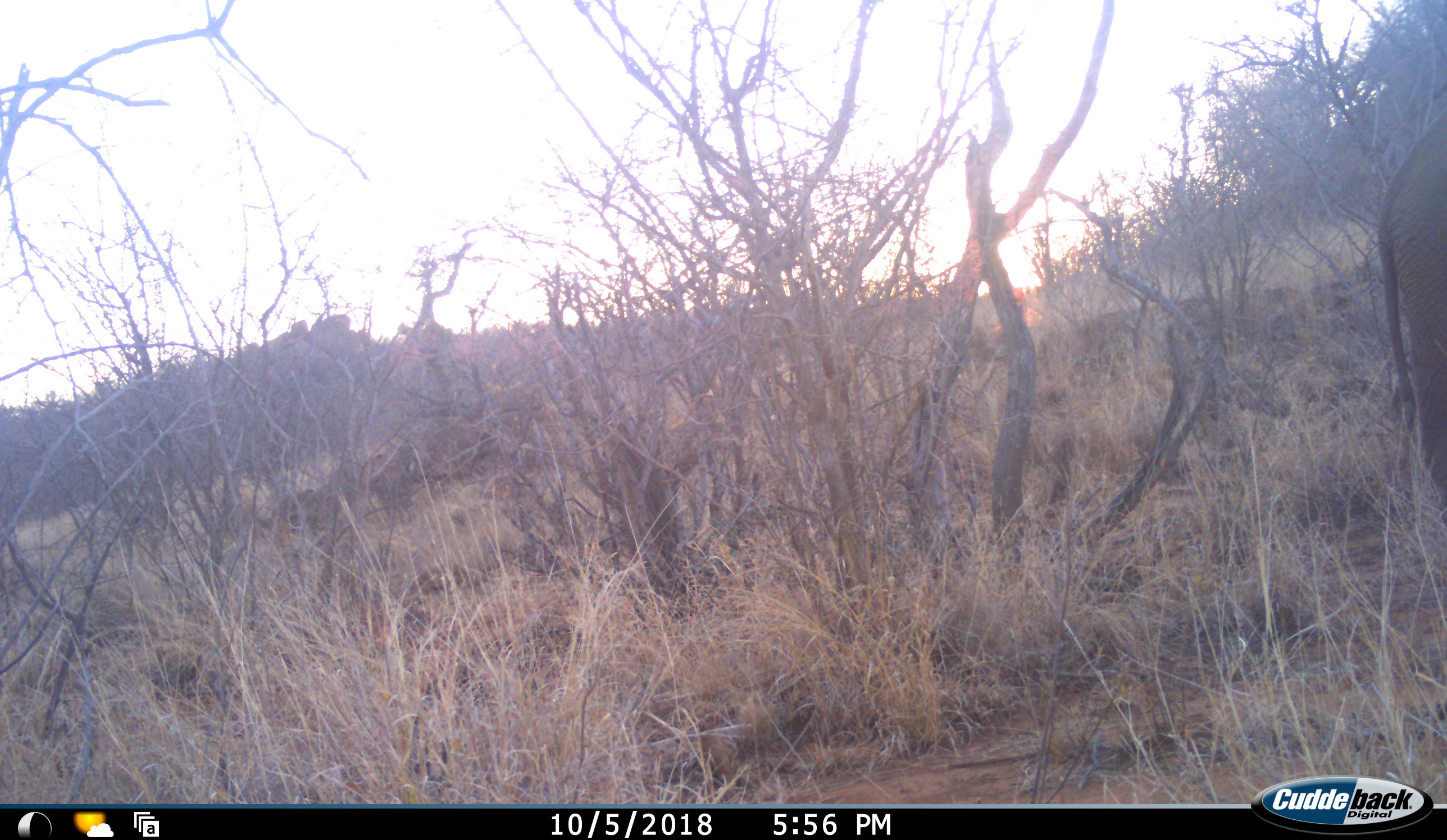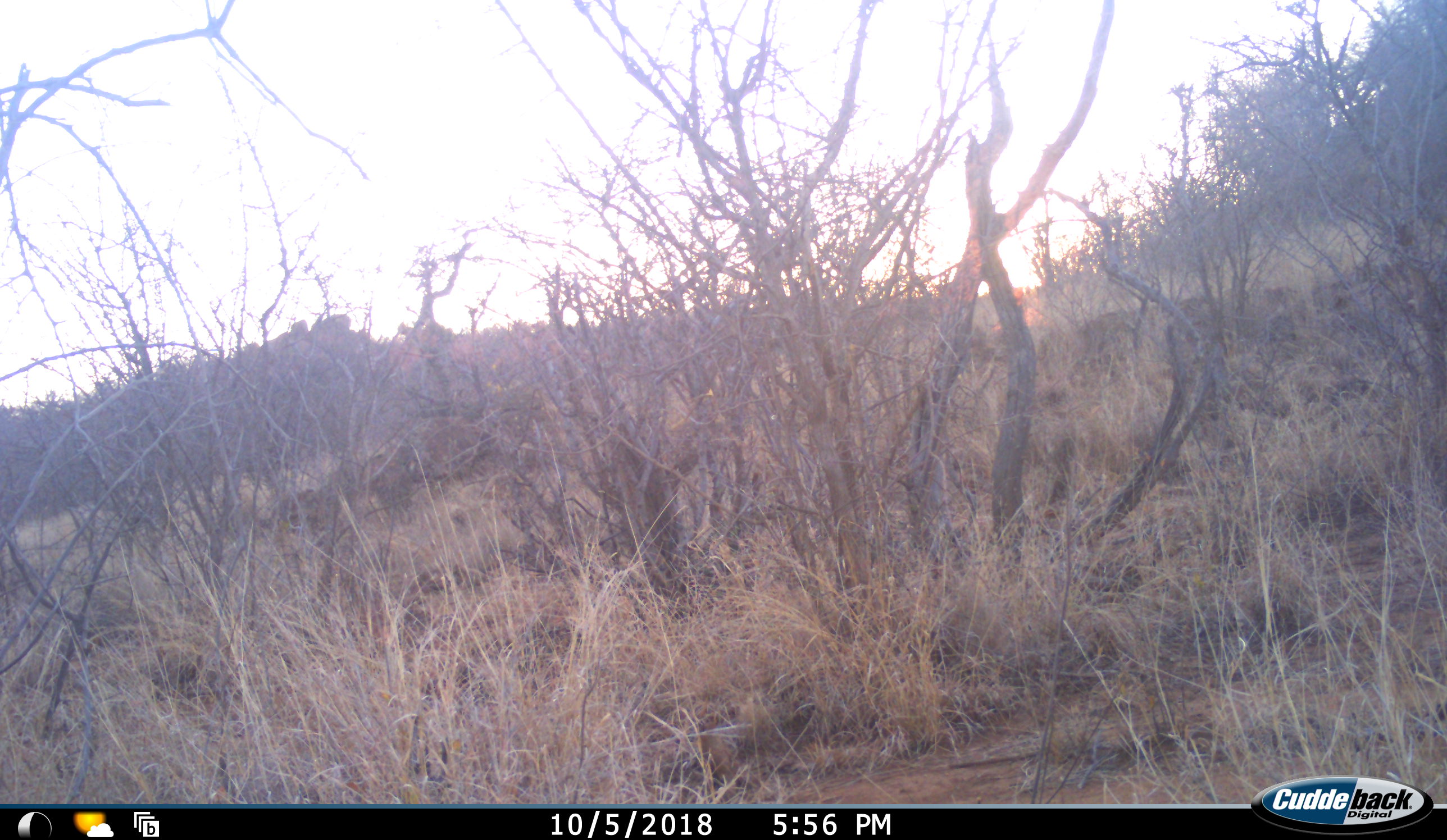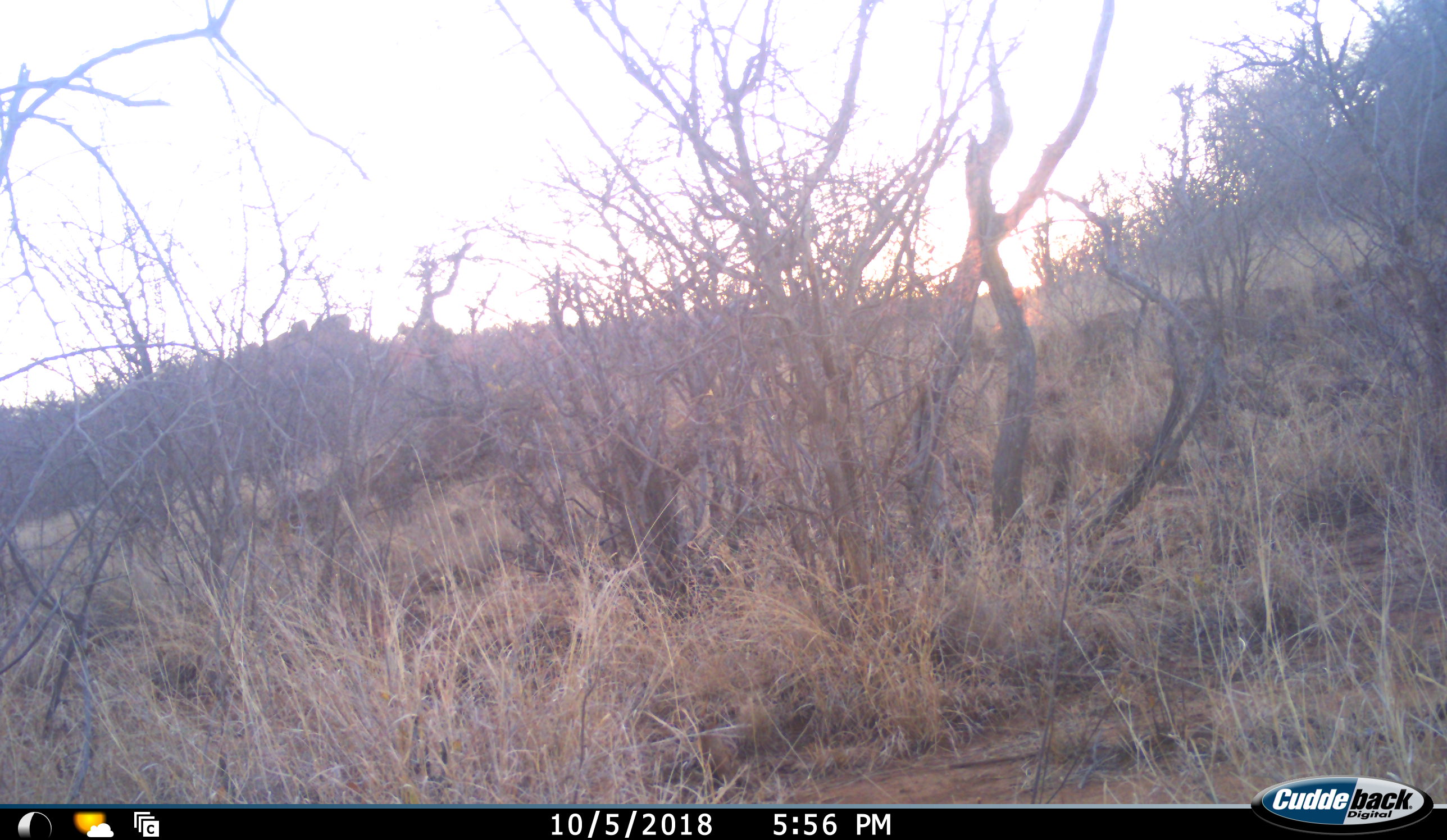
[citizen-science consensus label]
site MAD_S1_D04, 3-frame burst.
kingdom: Animalia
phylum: Chordata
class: Mammalia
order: Proboscidea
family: Elephantidae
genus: Loxodonta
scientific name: Loxodonta africana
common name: african bush elephant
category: elephant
Elephant (african bush elephant) (Loxodonta africana), count 1. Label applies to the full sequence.